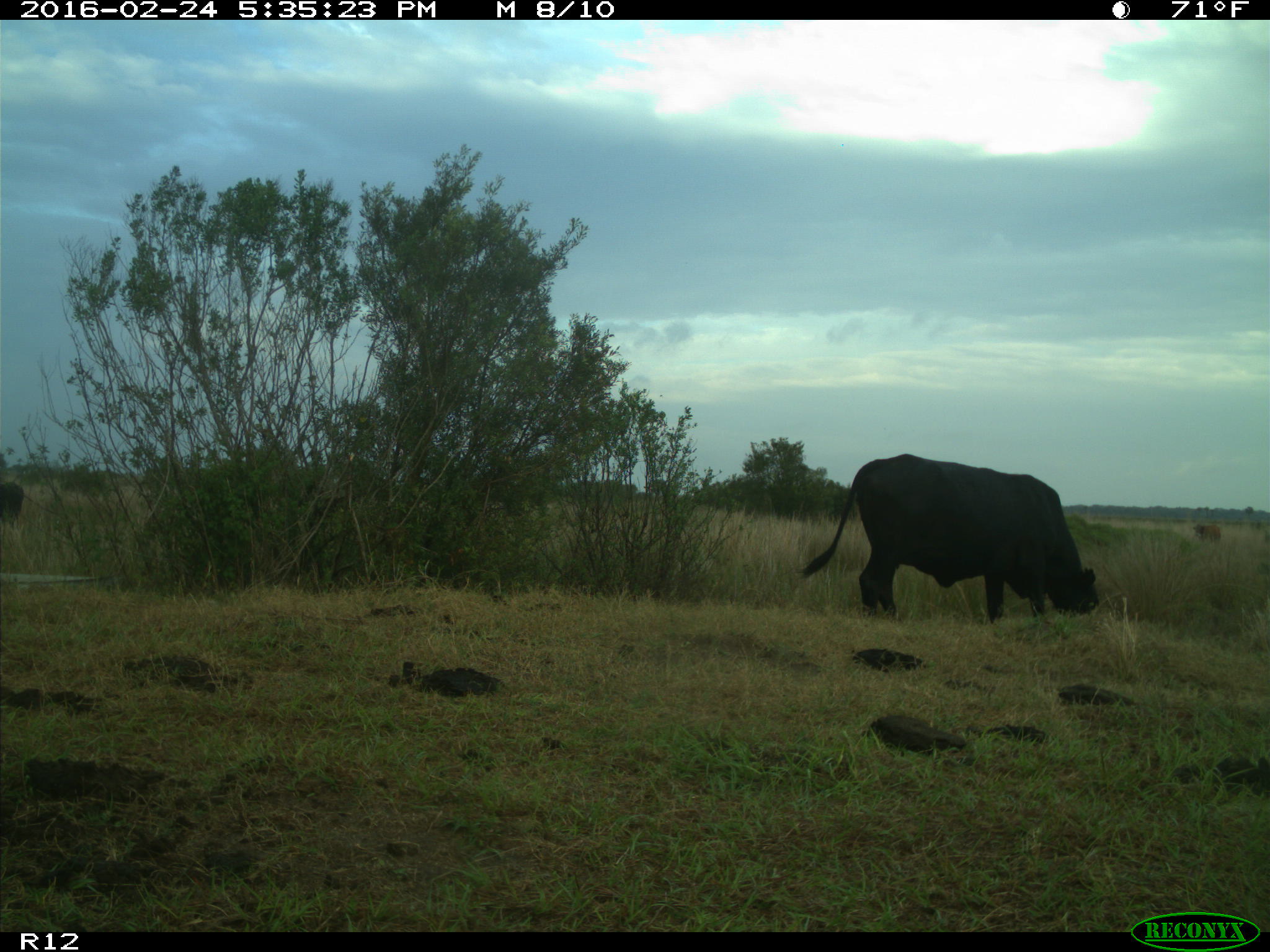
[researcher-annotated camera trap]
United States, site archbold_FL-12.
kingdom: Animalia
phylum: Chordata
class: Mammalia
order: Artiodactyla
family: Bovidae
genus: Bos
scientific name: Bos taurus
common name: domestic cow